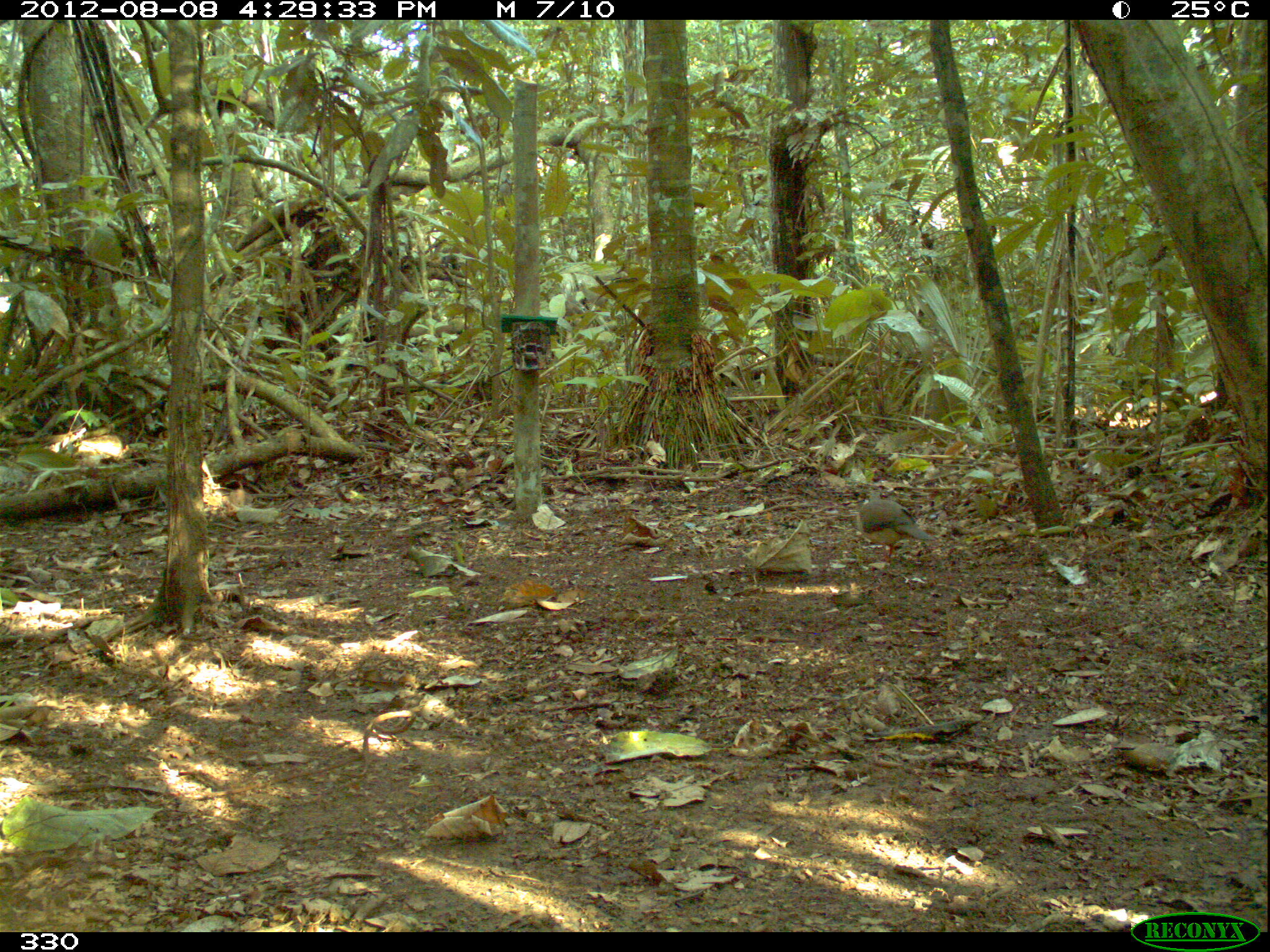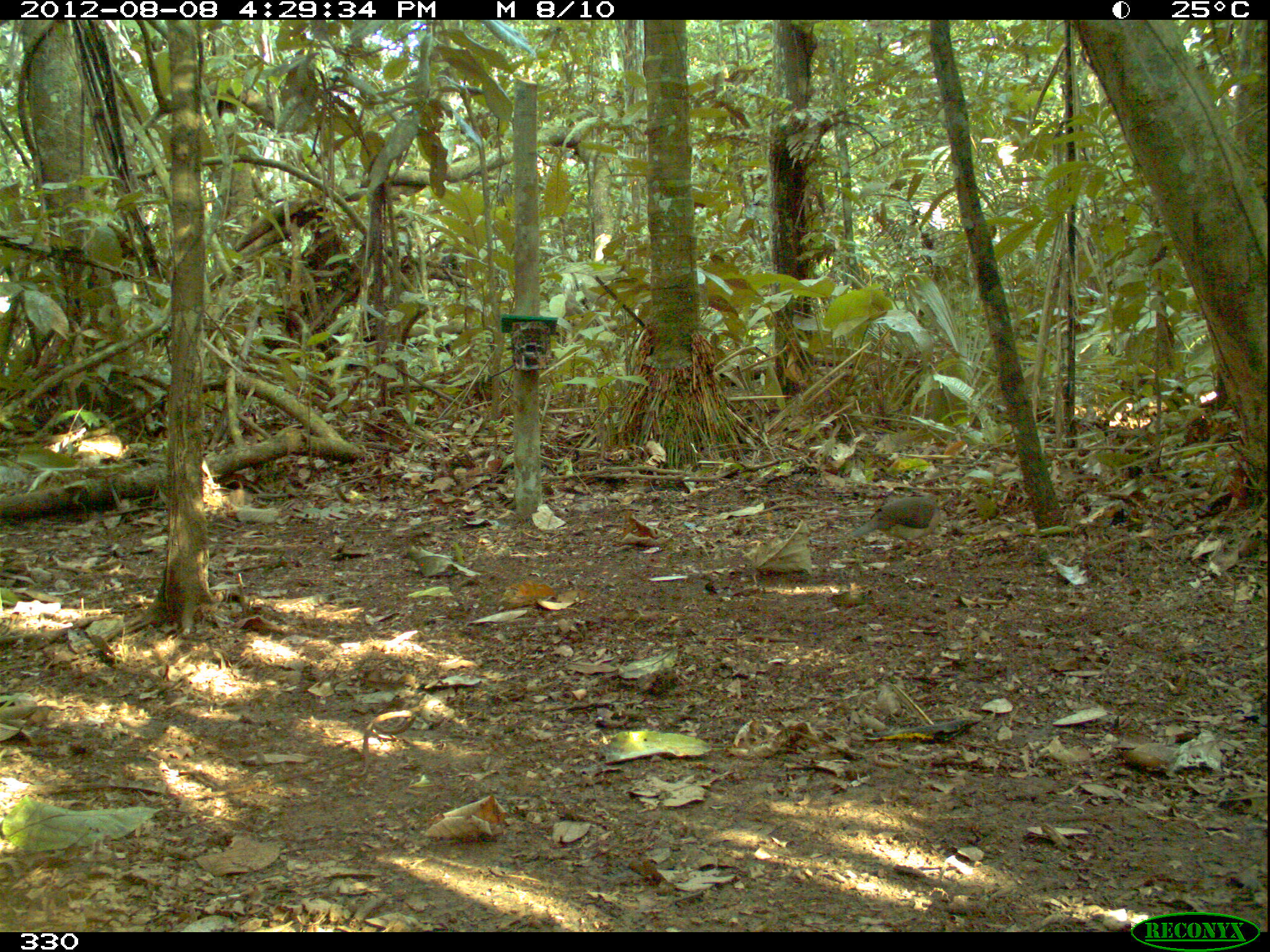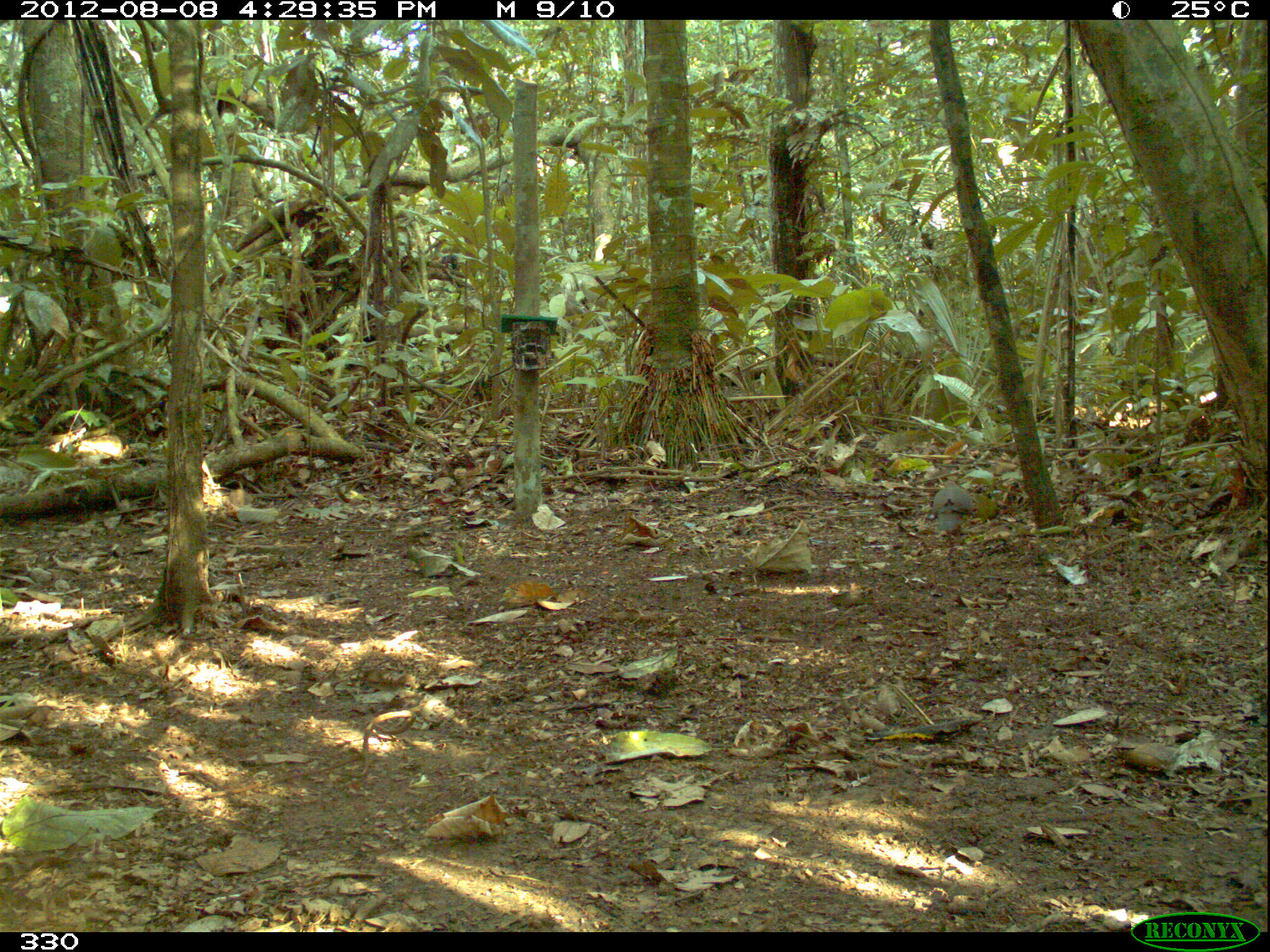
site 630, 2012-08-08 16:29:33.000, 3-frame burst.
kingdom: Animalia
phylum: Chordata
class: Aves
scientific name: Aves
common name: bird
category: unknown bird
Unknown bird (bird) (Aves).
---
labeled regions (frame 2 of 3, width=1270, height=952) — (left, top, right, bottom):
unknown bird: (850, 492, 941, 554)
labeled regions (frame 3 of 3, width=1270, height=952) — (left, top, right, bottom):
unknown bird: (931, 479, 973, 546)